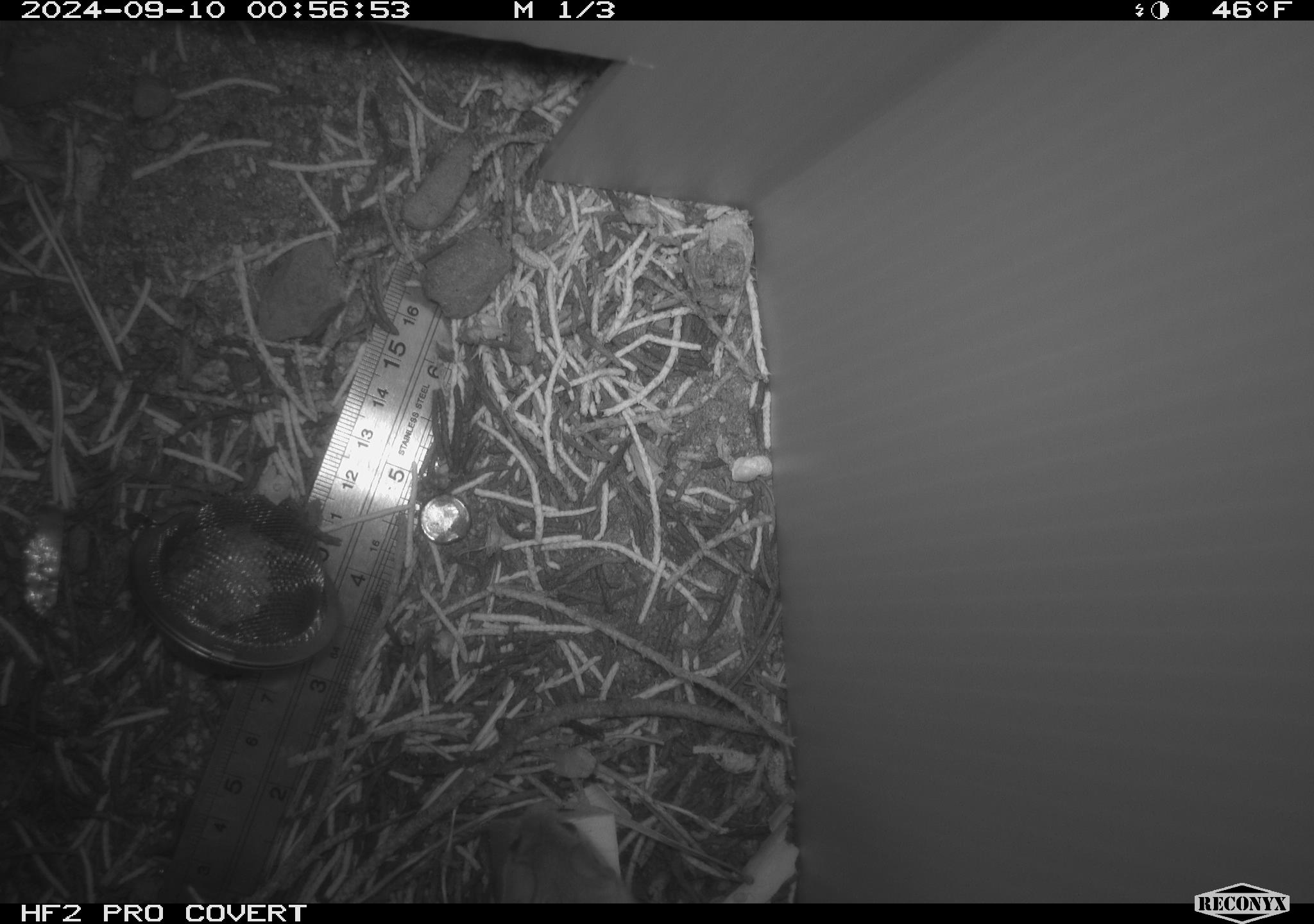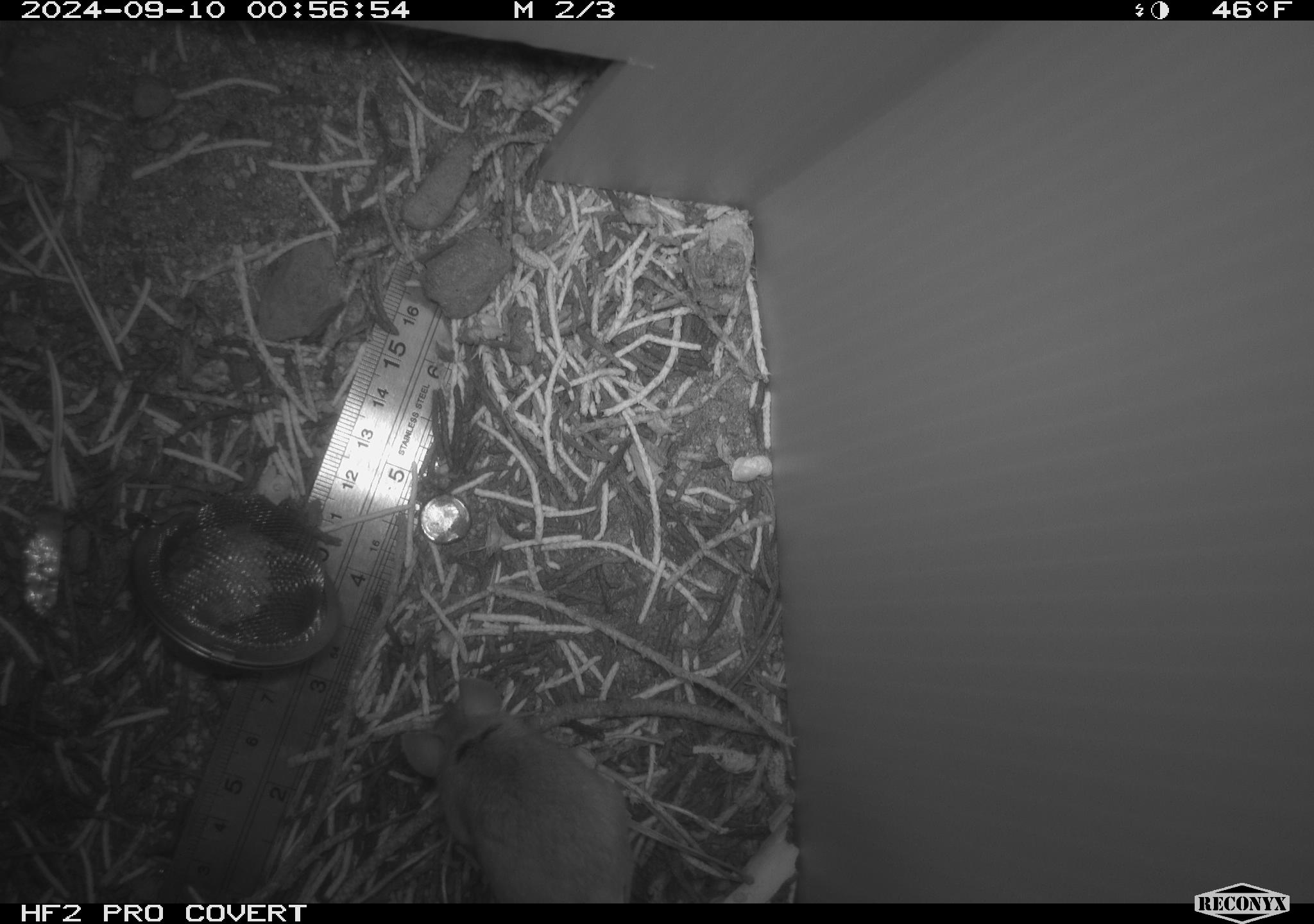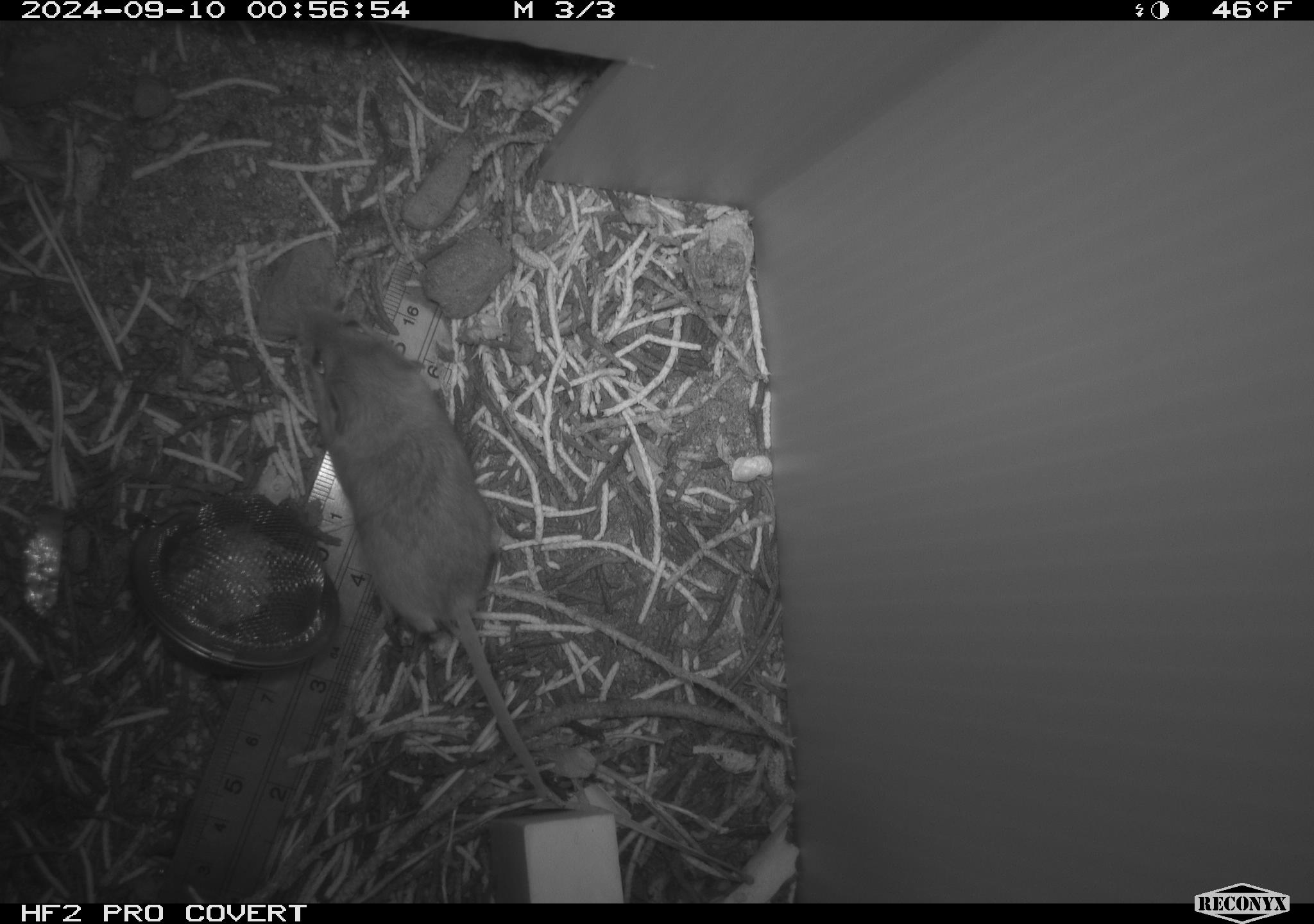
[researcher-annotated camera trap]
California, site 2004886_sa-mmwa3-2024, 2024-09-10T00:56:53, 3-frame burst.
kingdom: Animalia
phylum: Chordata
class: Mammalia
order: Rodentia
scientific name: Rodentia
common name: mouse species